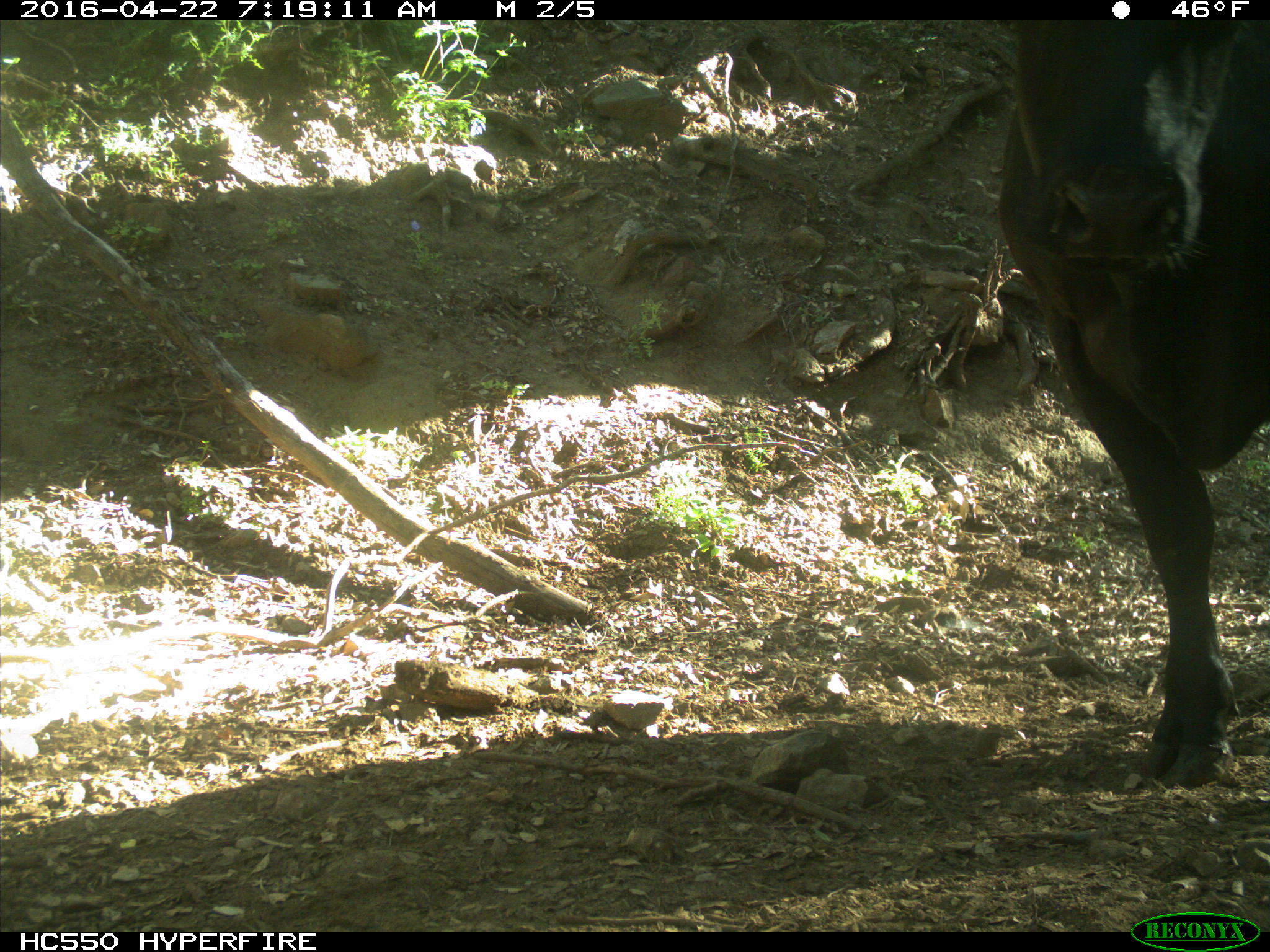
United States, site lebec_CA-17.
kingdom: Animalia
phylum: Chordata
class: Mammalia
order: Artiodactyla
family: Bovidae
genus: Bos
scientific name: Bos taurus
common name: domestic cow